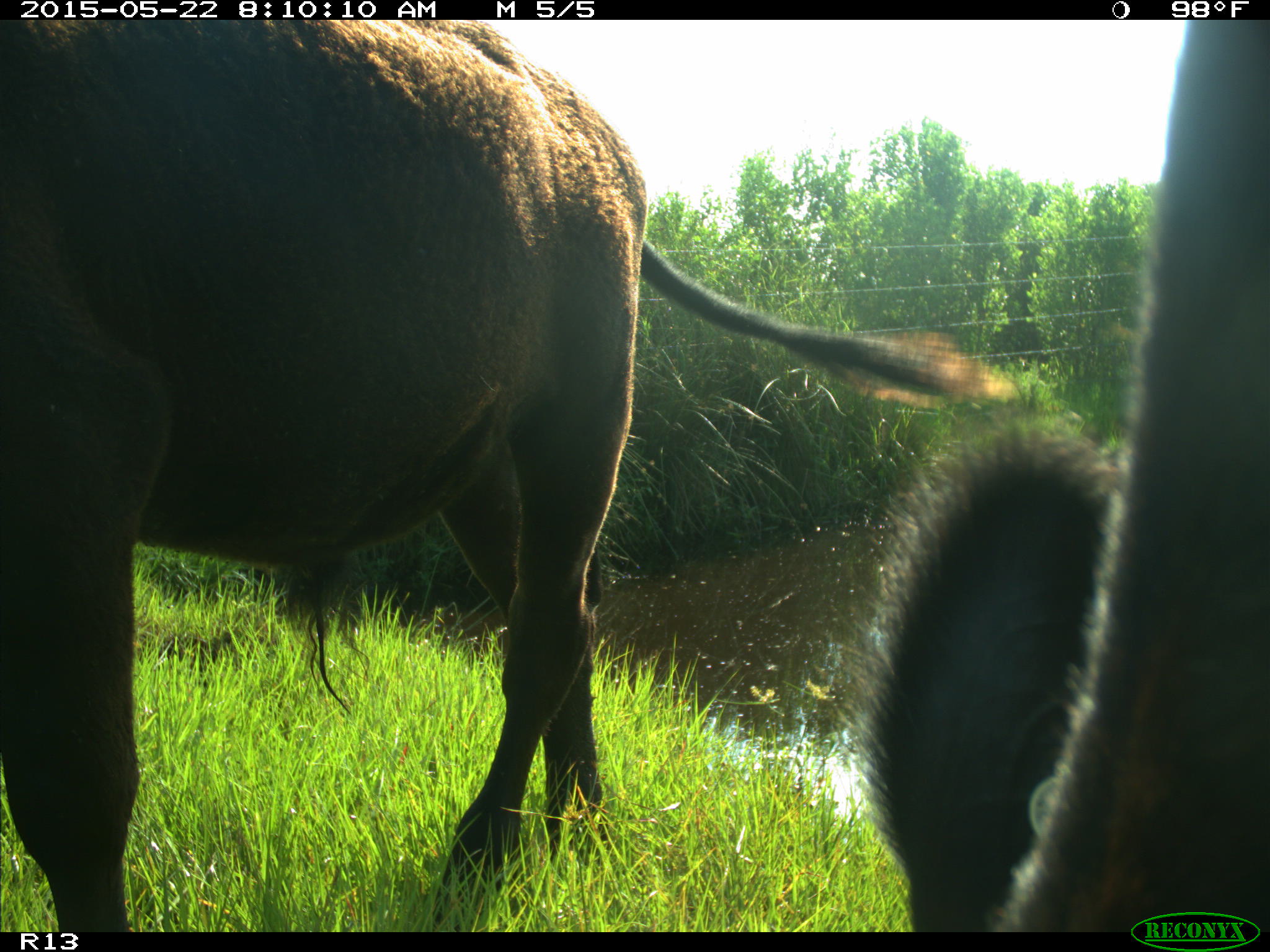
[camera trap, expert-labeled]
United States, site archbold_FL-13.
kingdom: Animalia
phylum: Chordata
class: Mammalia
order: Artiodactyla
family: Bovidae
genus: Bos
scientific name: Bos taurus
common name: domestic cow